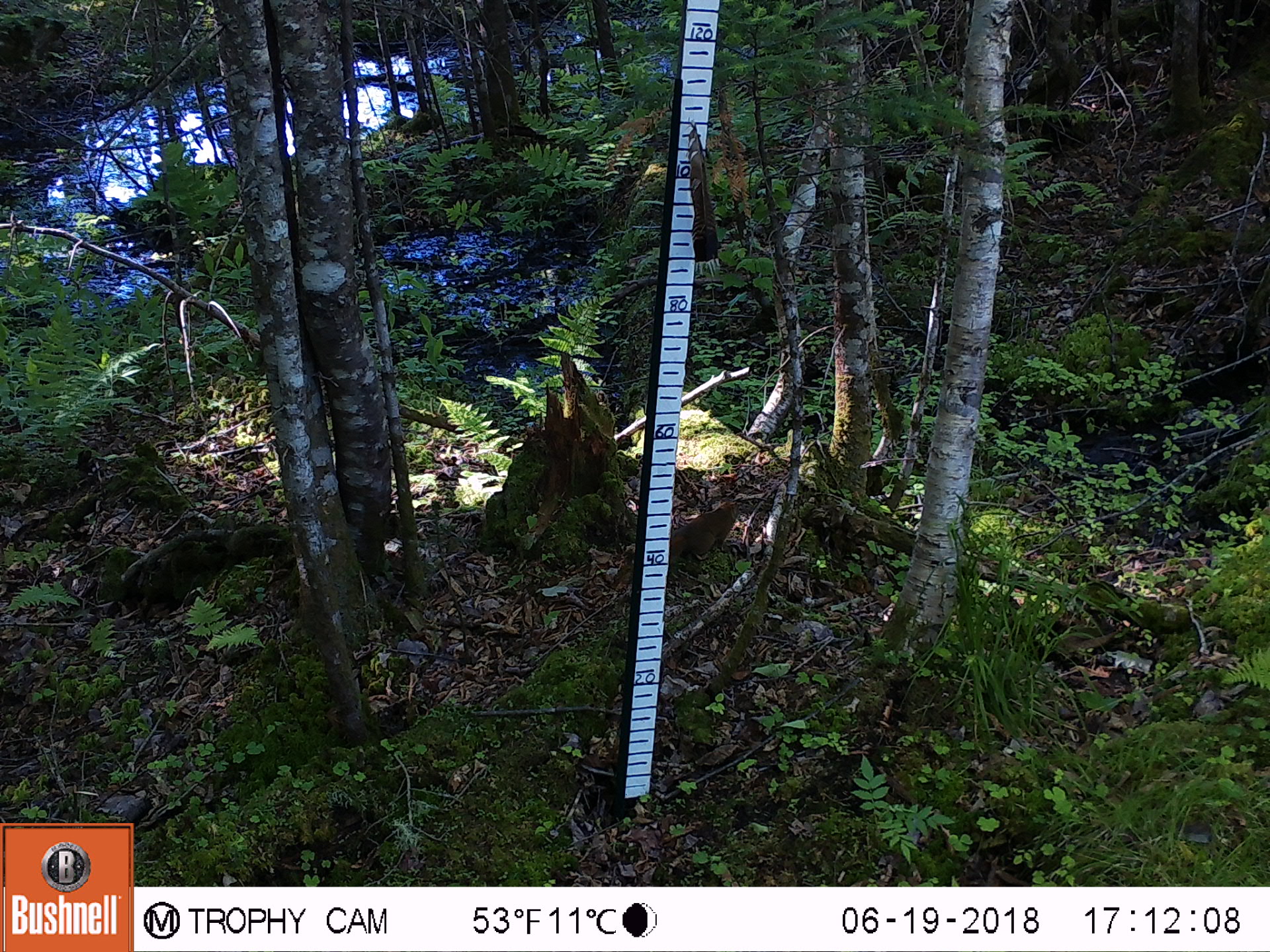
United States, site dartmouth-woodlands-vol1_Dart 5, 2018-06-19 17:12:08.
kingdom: Animalia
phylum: Chordata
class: Mammalia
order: Rodentia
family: Sciuridae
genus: Tamiasciurus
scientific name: Tamiasciurus hudsonicus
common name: red squirrel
Red squirrel (Tamiasciurus hudsonicus).